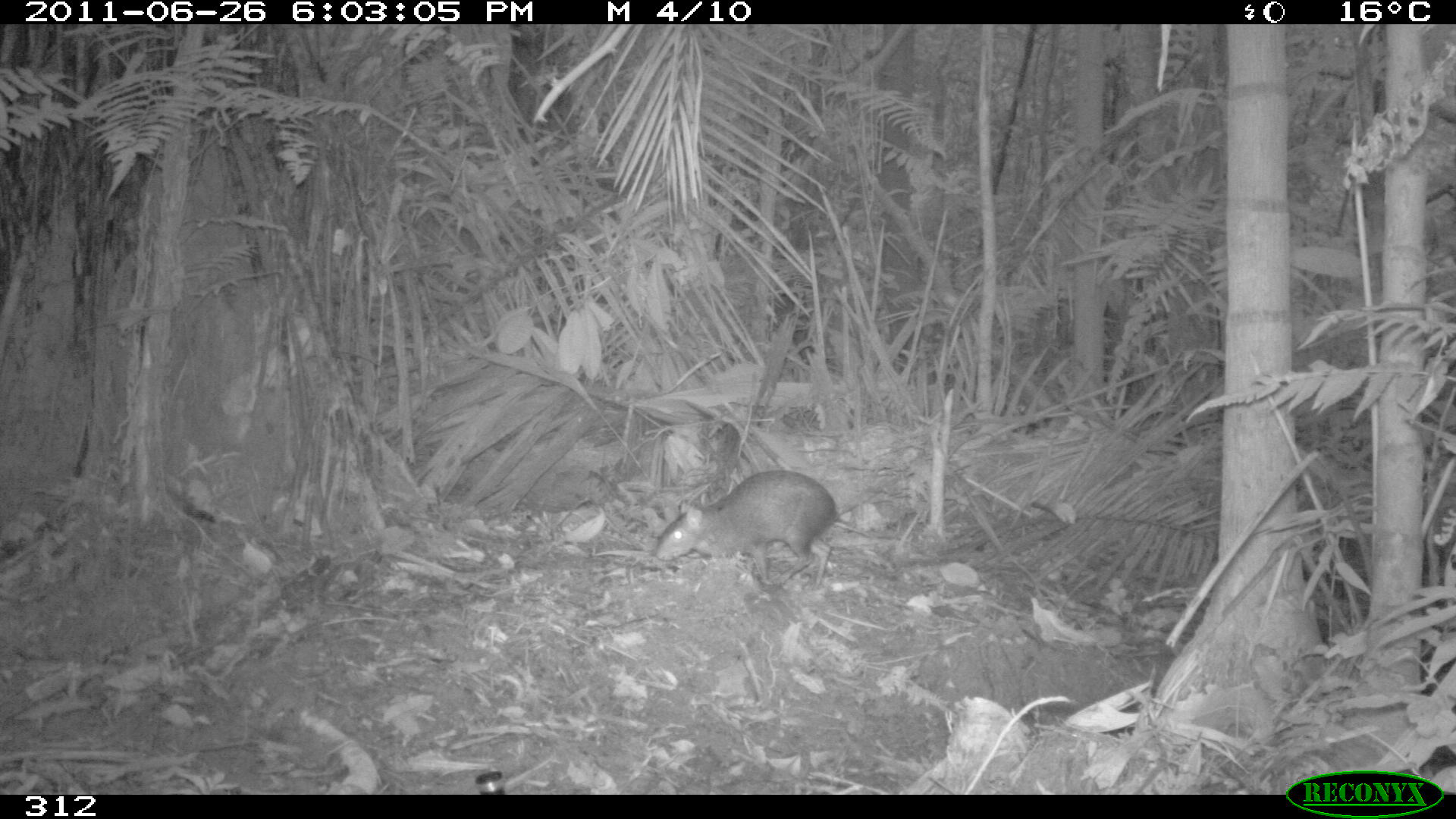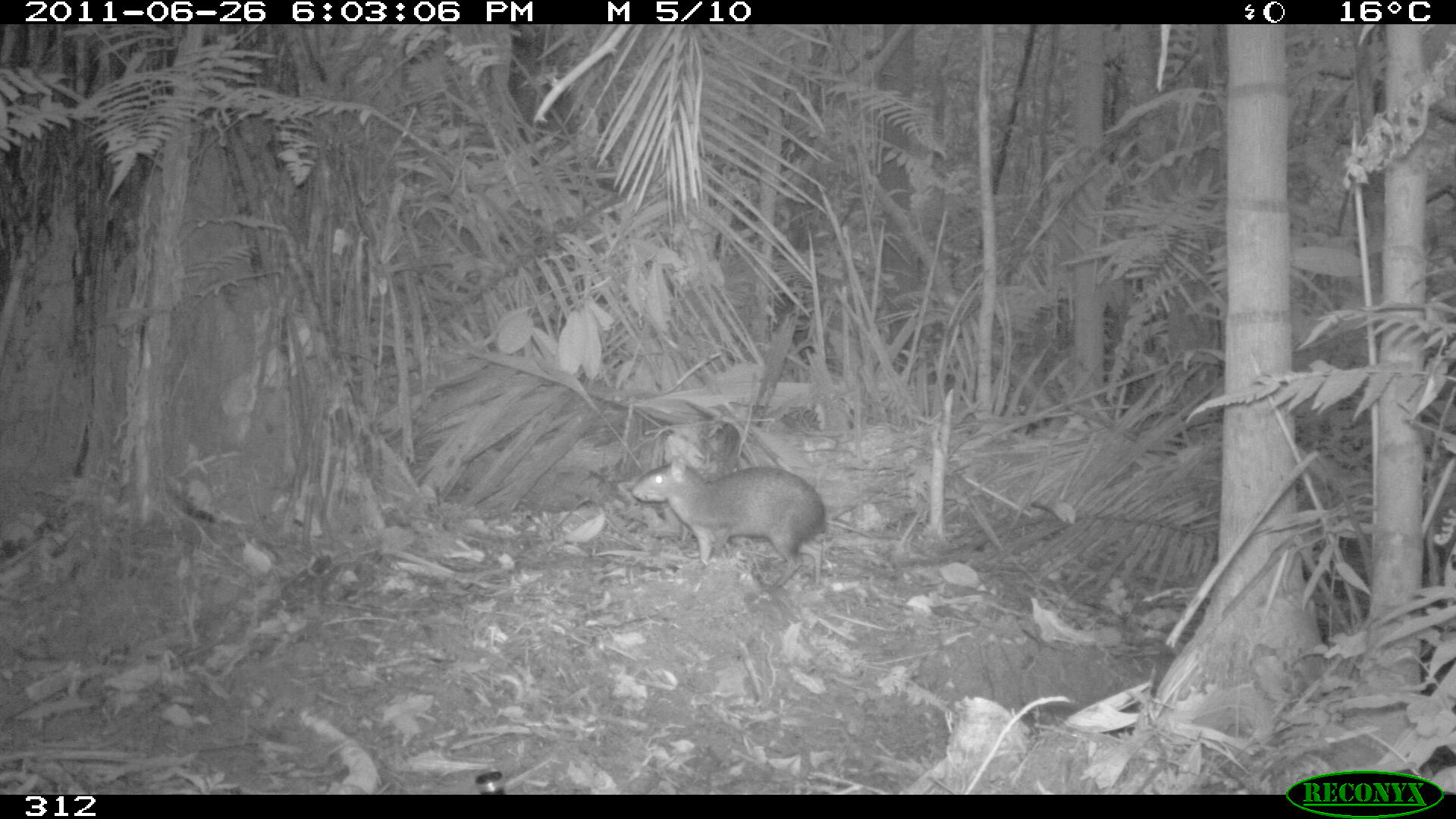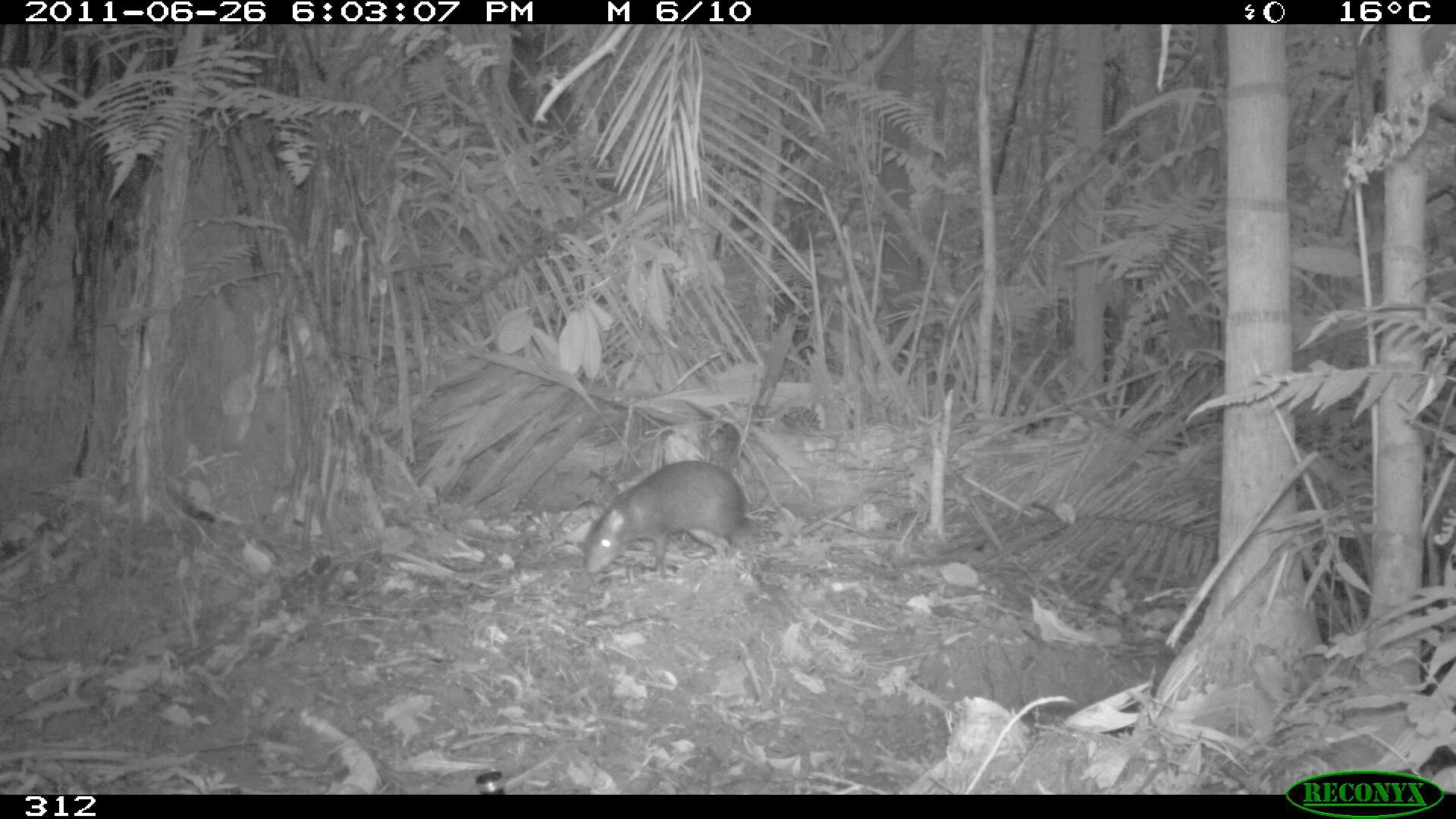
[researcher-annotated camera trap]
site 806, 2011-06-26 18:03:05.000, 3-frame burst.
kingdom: Animalia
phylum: Chordata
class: Mammalia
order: Rodentia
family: Dasyproctidae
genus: Dasyprocta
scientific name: Dasyprocta punctata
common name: central american agouti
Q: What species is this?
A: Dasyprocta punctata (central american agouti).